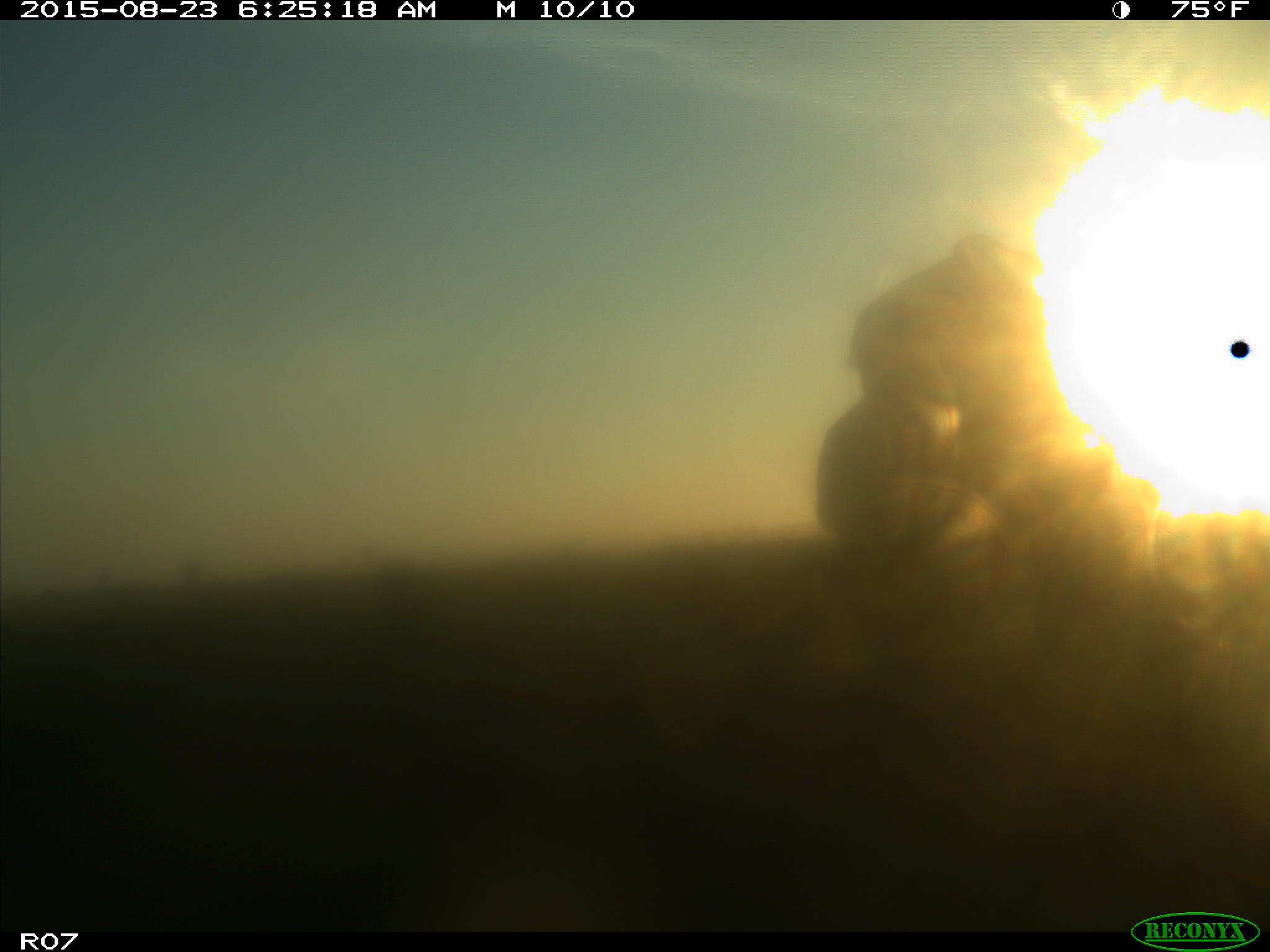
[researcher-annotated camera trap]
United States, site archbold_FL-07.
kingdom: Animalia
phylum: Chordata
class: Mammalia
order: Artiodactyla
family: Bovidae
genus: Bos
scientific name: Bos taurus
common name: domestic cow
Bos taurus (domestic cow).